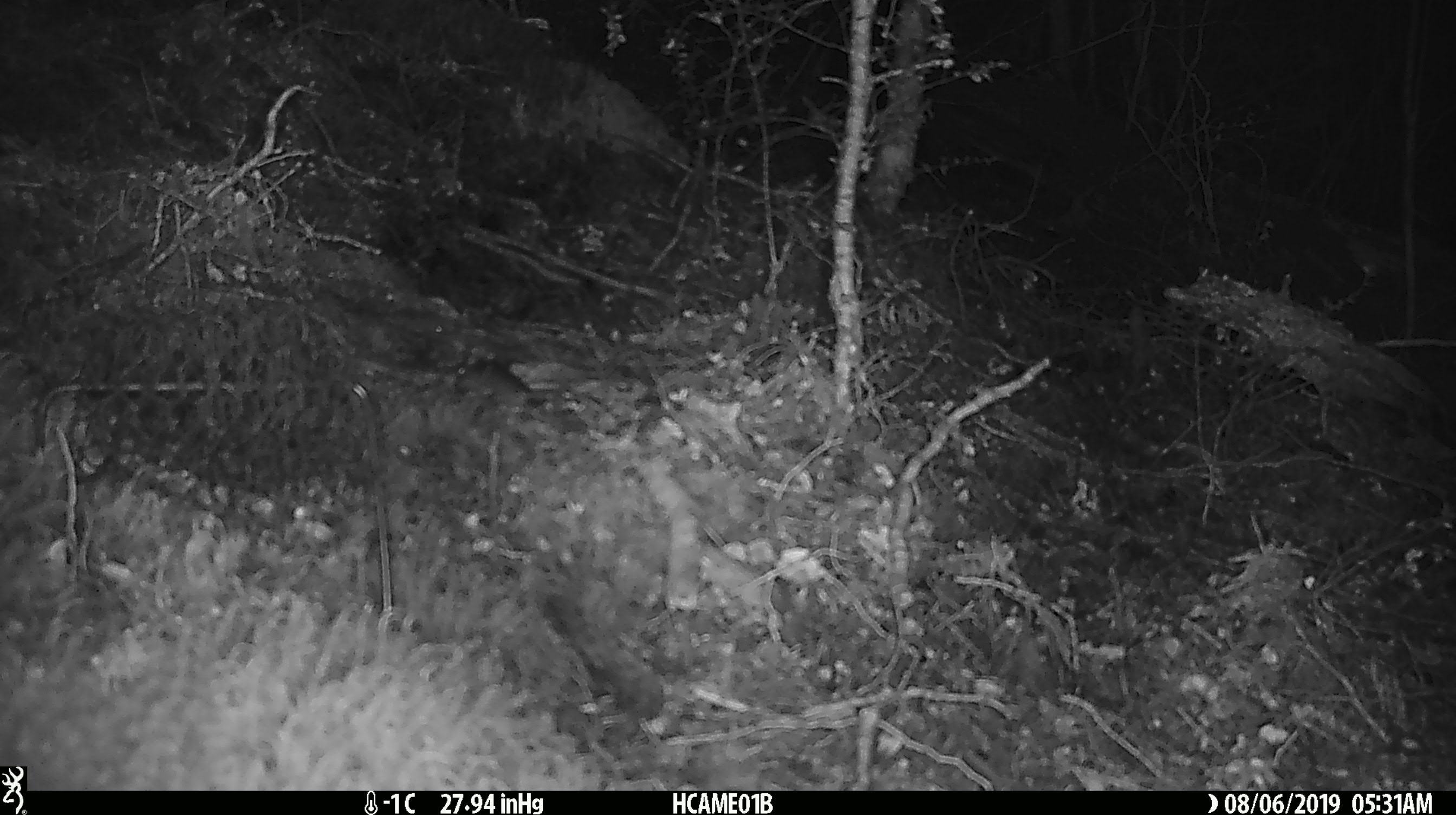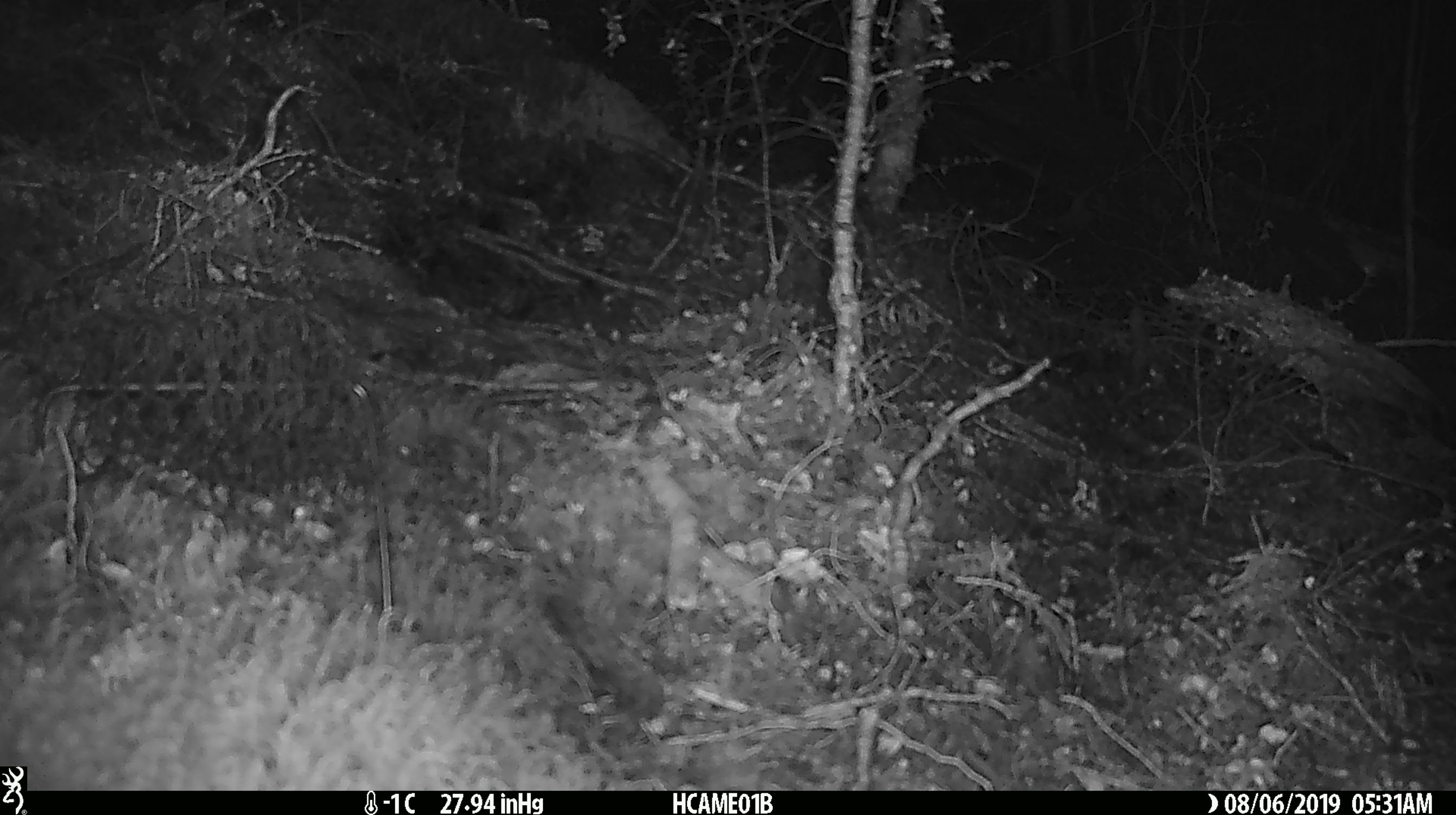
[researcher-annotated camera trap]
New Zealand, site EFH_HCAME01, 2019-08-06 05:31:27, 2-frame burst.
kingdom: Animalia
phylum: Chordata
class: Mammalia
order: Rodentia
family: Muridae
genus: Mus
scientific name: Mus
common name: mouse